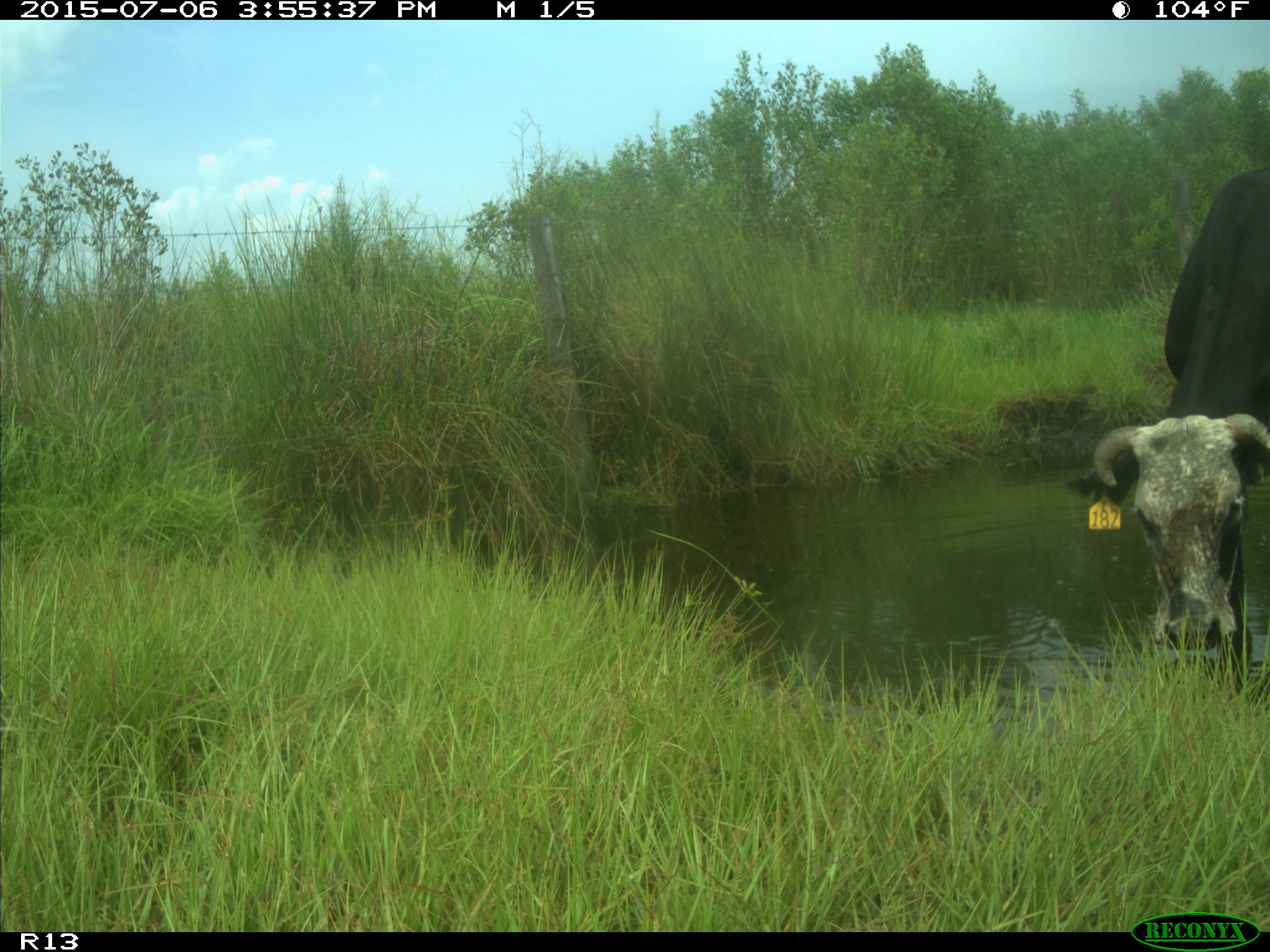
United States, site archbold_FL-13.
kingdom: Animalia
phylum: Chordata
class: Mammalia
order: Artiodactyla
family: Bovidae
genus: Bos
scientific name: Bos taurus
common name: domestic cow